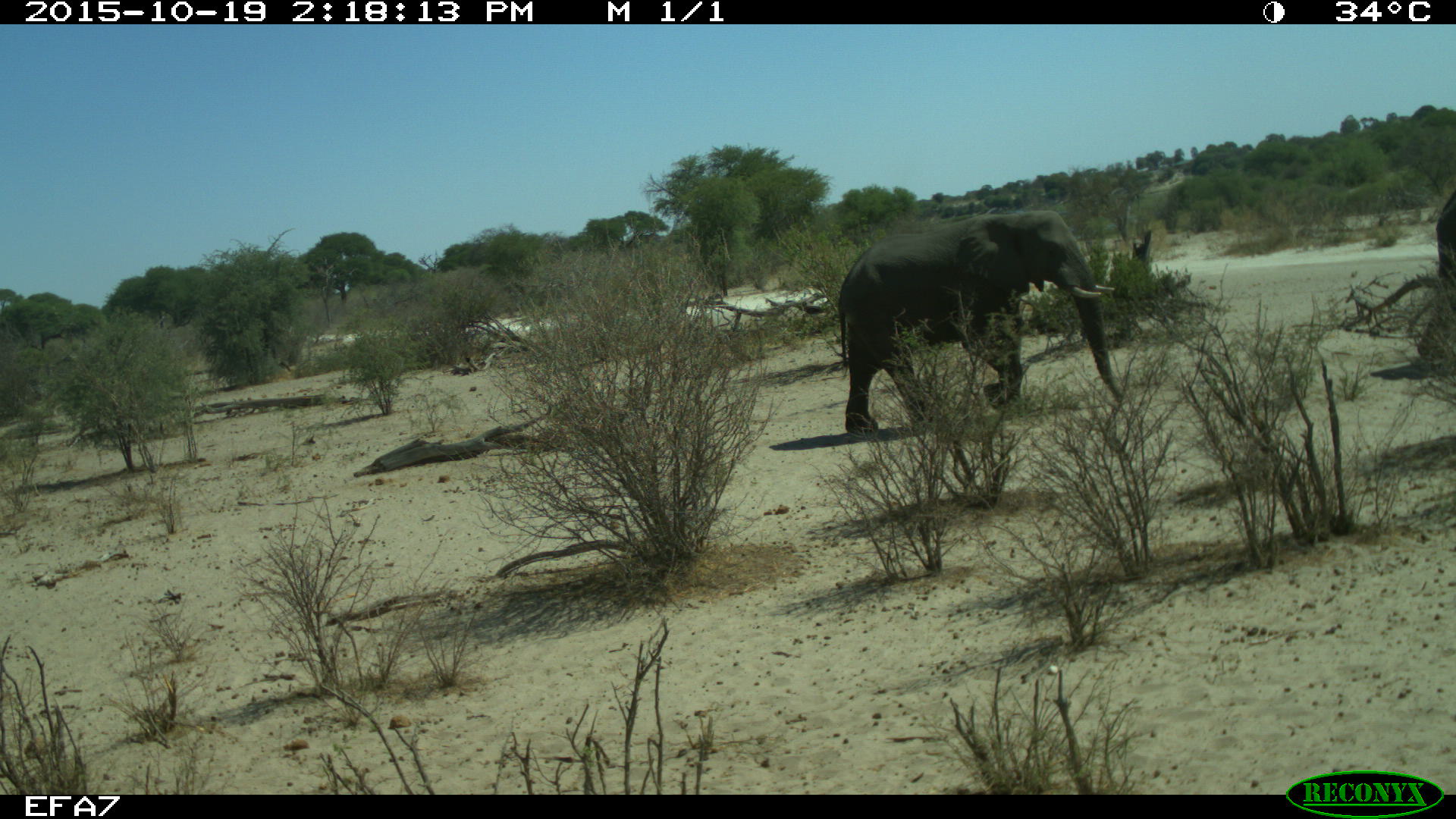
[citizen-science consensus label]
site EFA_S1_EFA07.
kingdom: Animalia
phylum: Chordata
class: Mammalia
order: Proboscidea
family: Elephantidae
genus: Loxodonta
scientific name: Loxodonta africana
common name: african bush elephant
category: elephant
Elephant (african bush elephant) (Loxodonta africana), count 2. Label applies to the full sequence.